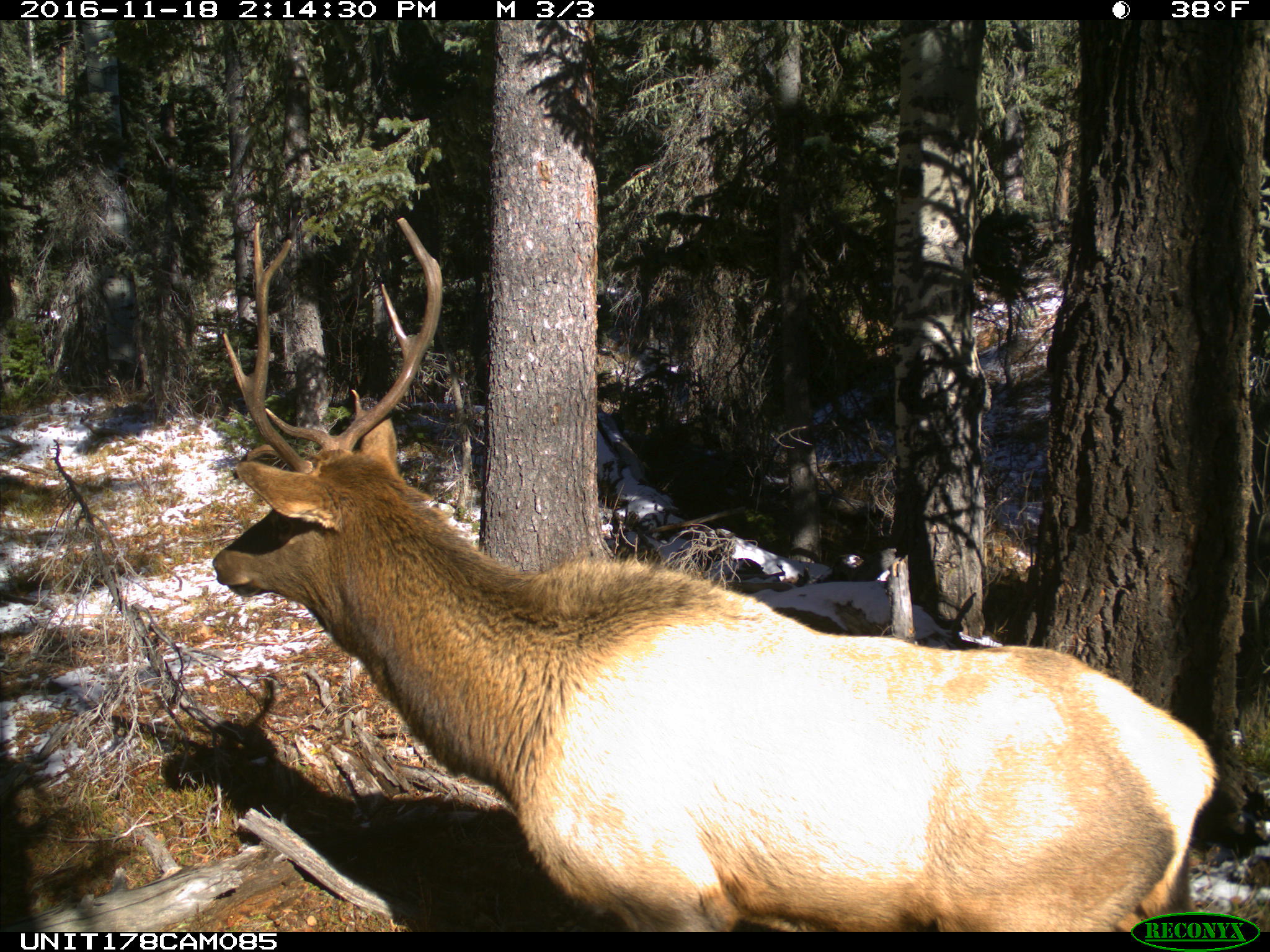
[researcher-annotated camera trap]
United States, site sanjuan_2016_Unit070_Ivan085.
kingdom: Animalia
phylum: Chordata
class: Mammalia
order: Artiodactyla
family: Cervidae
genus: Cervus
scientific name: Cervus elaphus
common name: red deer